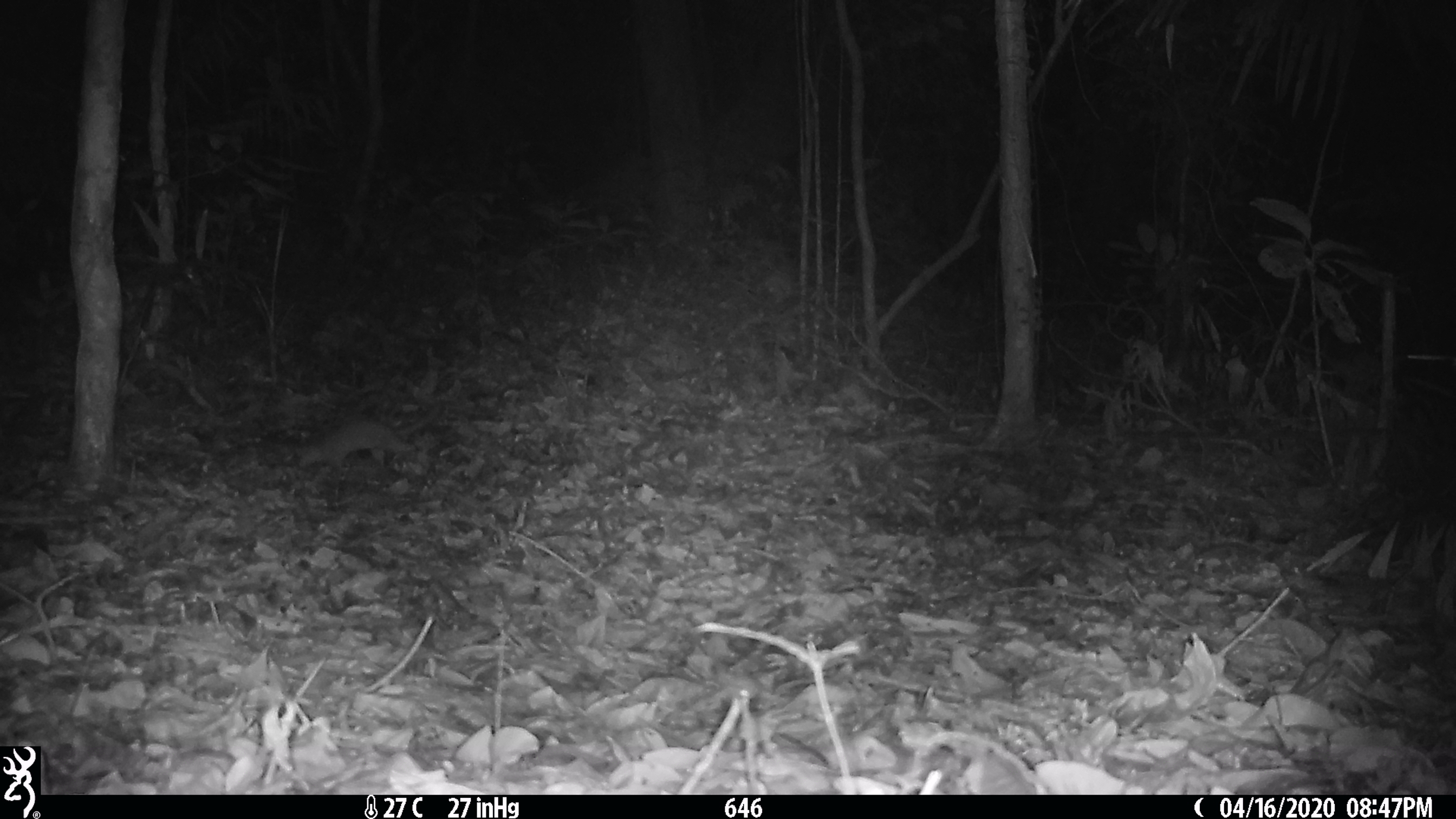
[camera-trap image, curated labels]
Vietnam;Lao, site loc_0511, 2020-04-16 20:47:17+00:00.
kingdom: Animalia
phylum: Chordata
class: Mammalia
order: Carnivora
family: Mustelidae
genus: Melogale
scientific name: Melogale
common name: ferret badger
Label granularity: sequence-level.